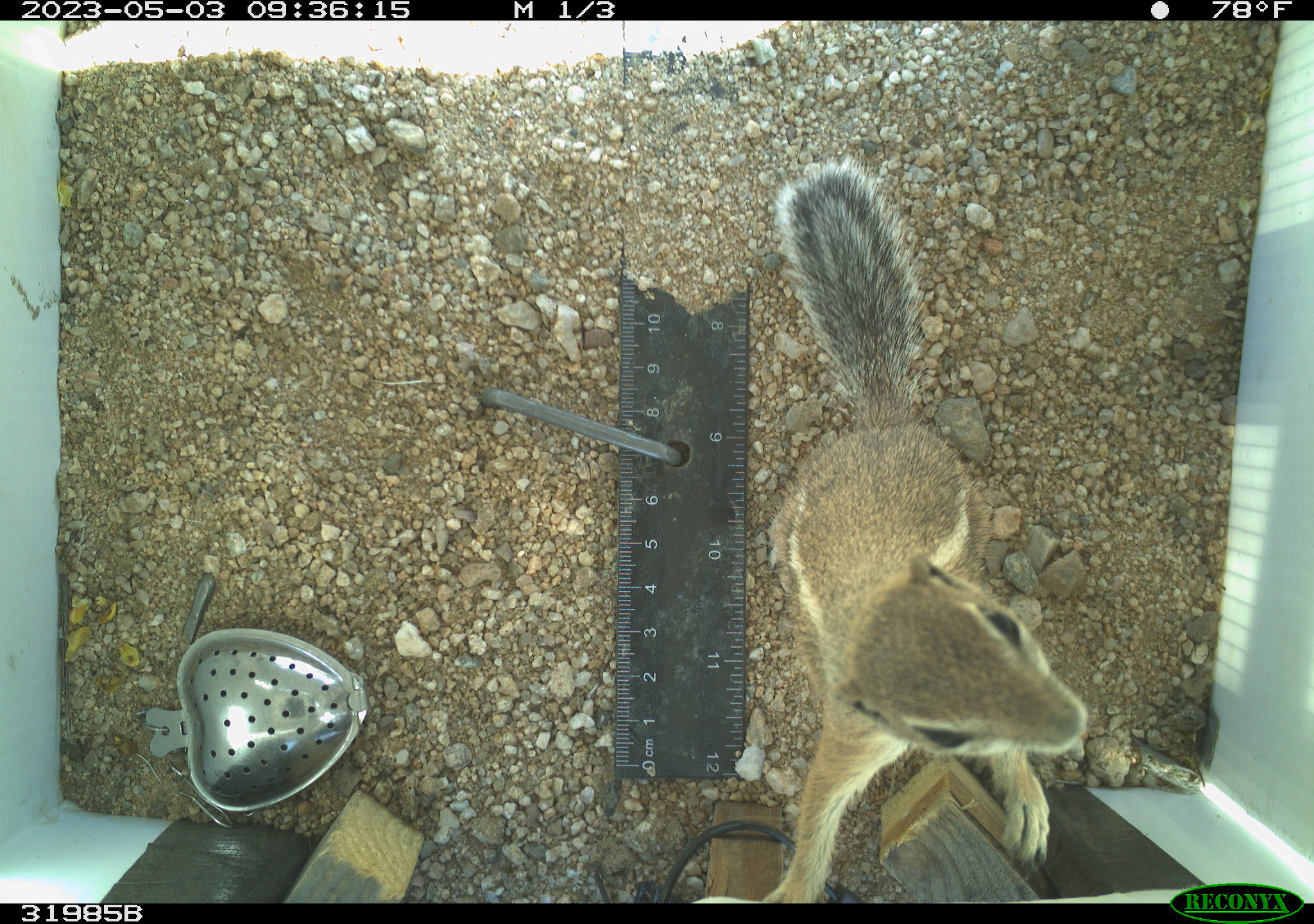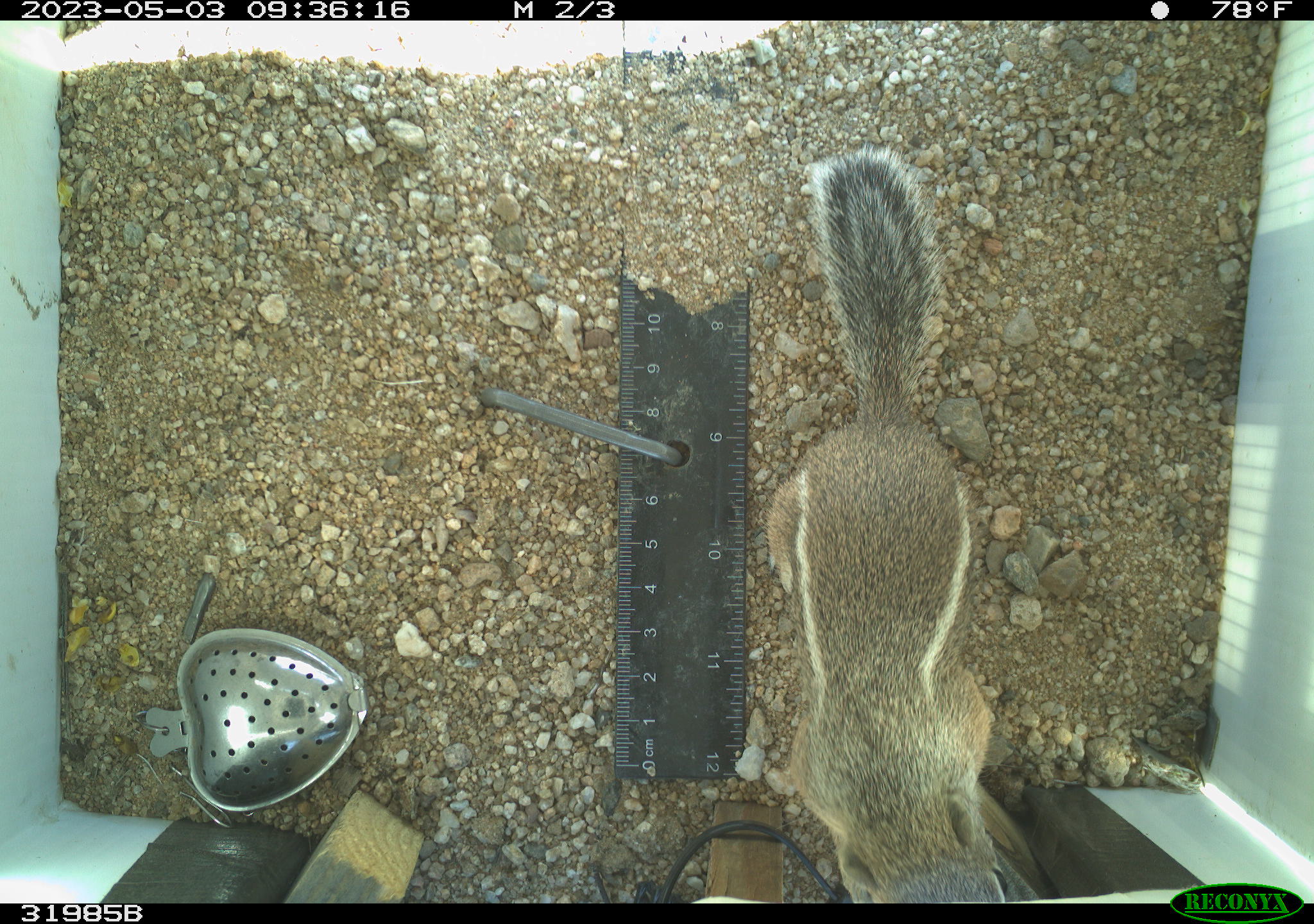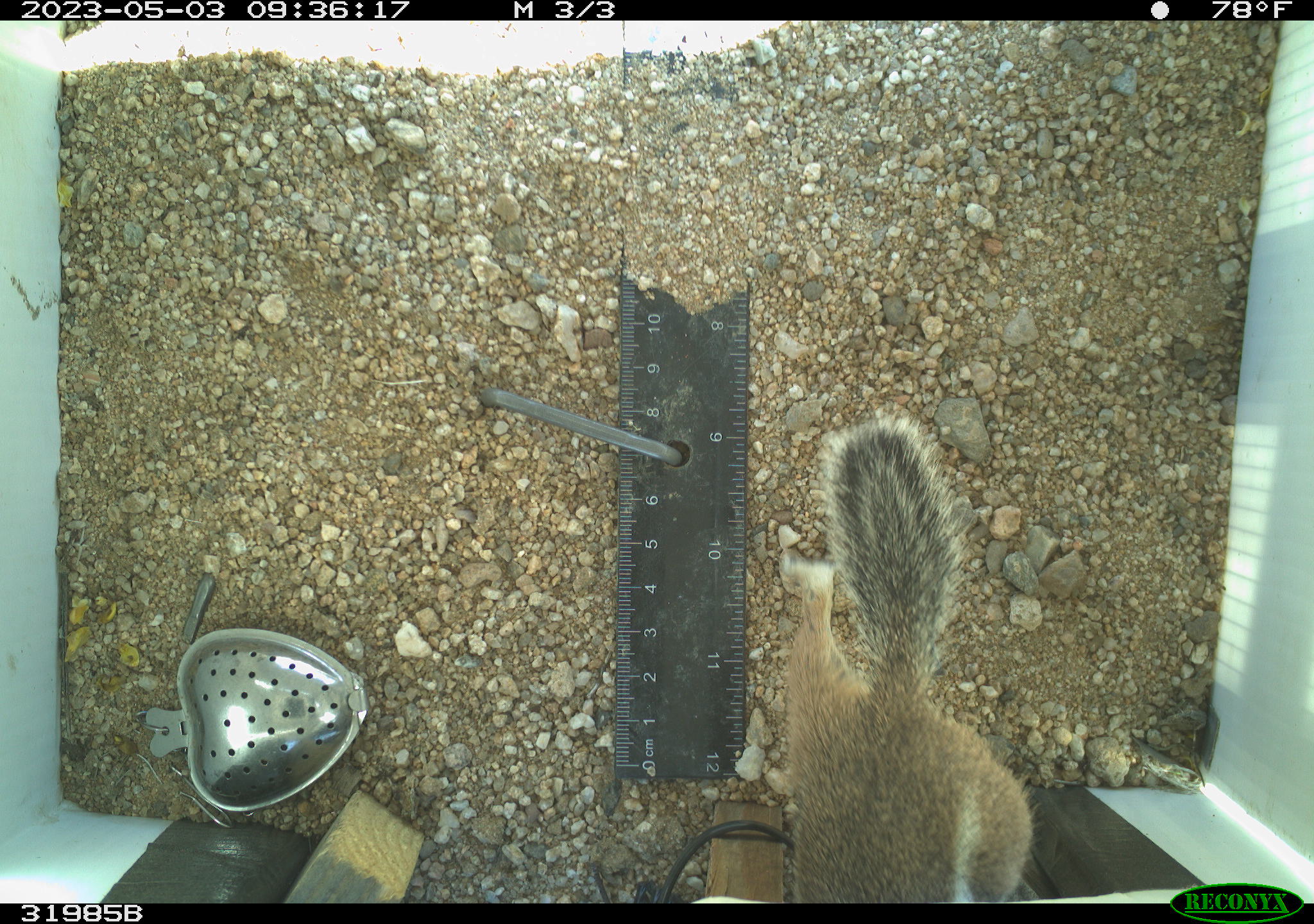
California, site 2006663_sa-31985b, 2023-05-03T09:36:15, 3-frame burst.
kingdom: Animalia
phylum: Chordata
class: Mammalia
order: Rodentia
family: Sciuridae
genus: Ammospermophilus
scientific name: Ammospermophilus leucurus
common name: white-tailed antelope squirrel